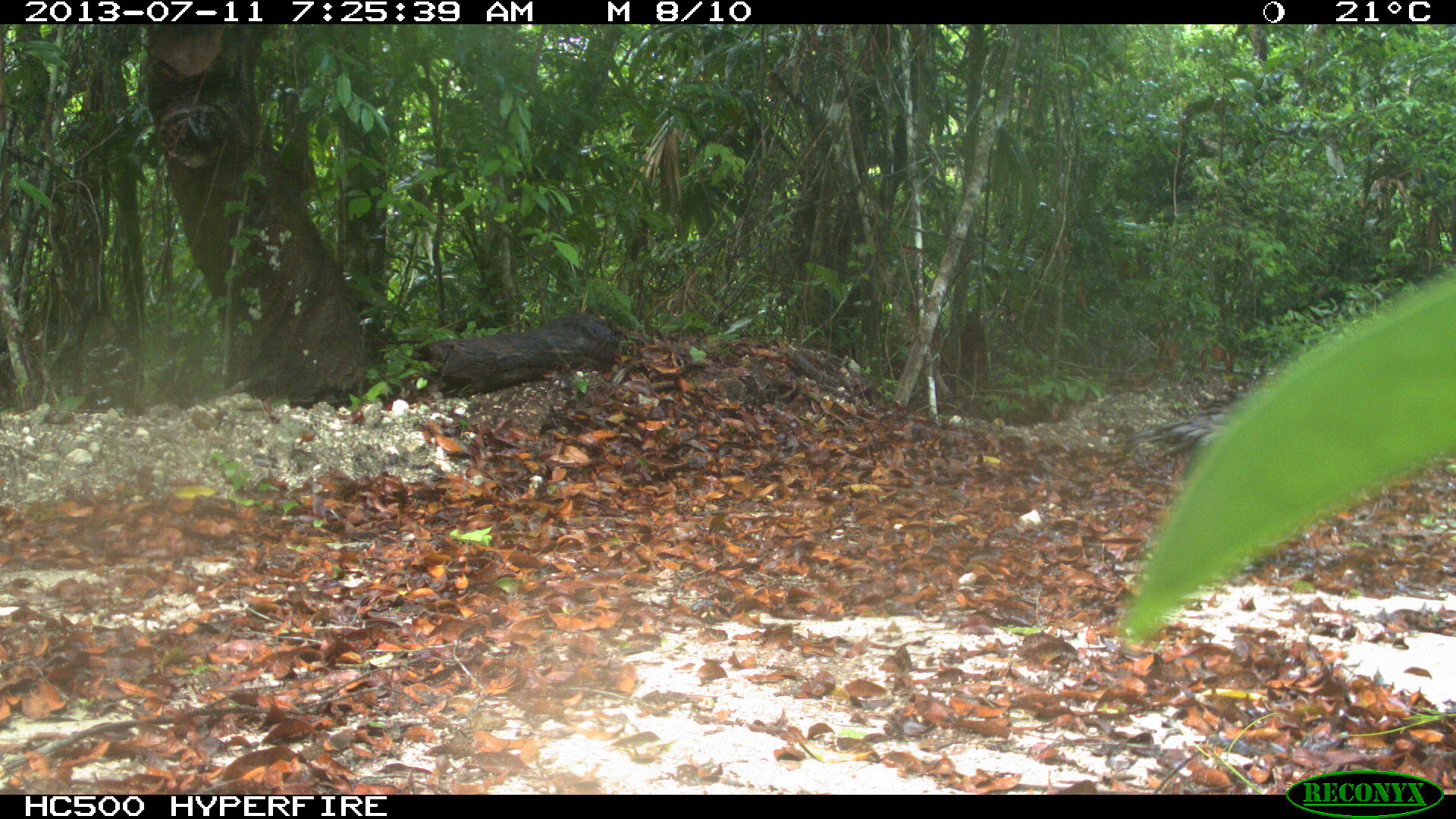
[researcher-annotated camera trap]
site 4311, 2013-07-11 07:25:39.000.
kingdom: Animalia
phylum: Chordata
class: Aves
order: Galliformes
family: Phasianidae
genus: Meleagris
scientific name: Meleagris ocellata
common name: ocellated turkey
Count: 1.